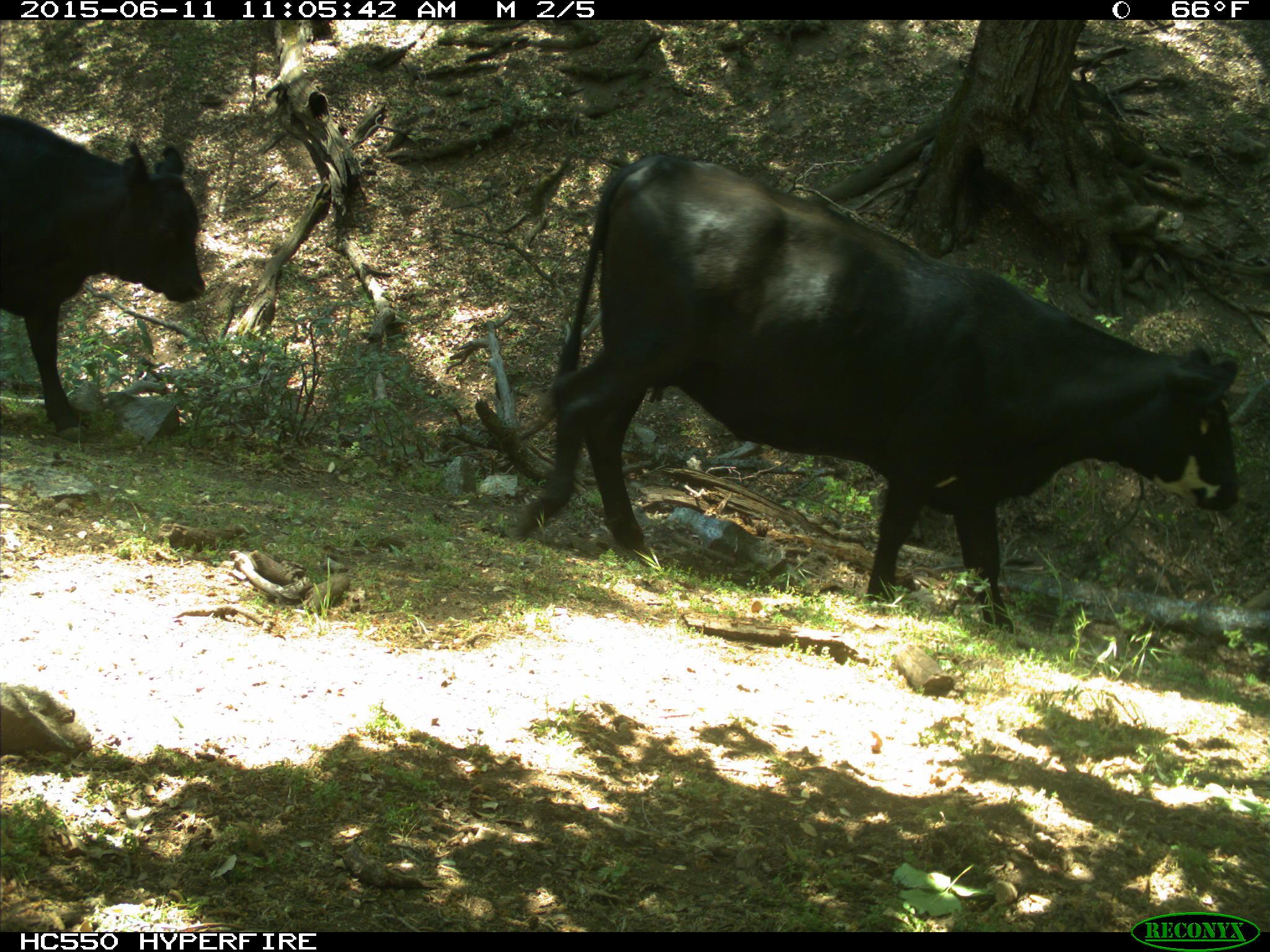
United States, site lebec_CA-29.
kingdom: Animalia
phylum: Chordata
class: Mammalia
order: Artiodactyla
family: Bovidae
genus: Bos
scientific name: Bos taurus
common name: domestic cow